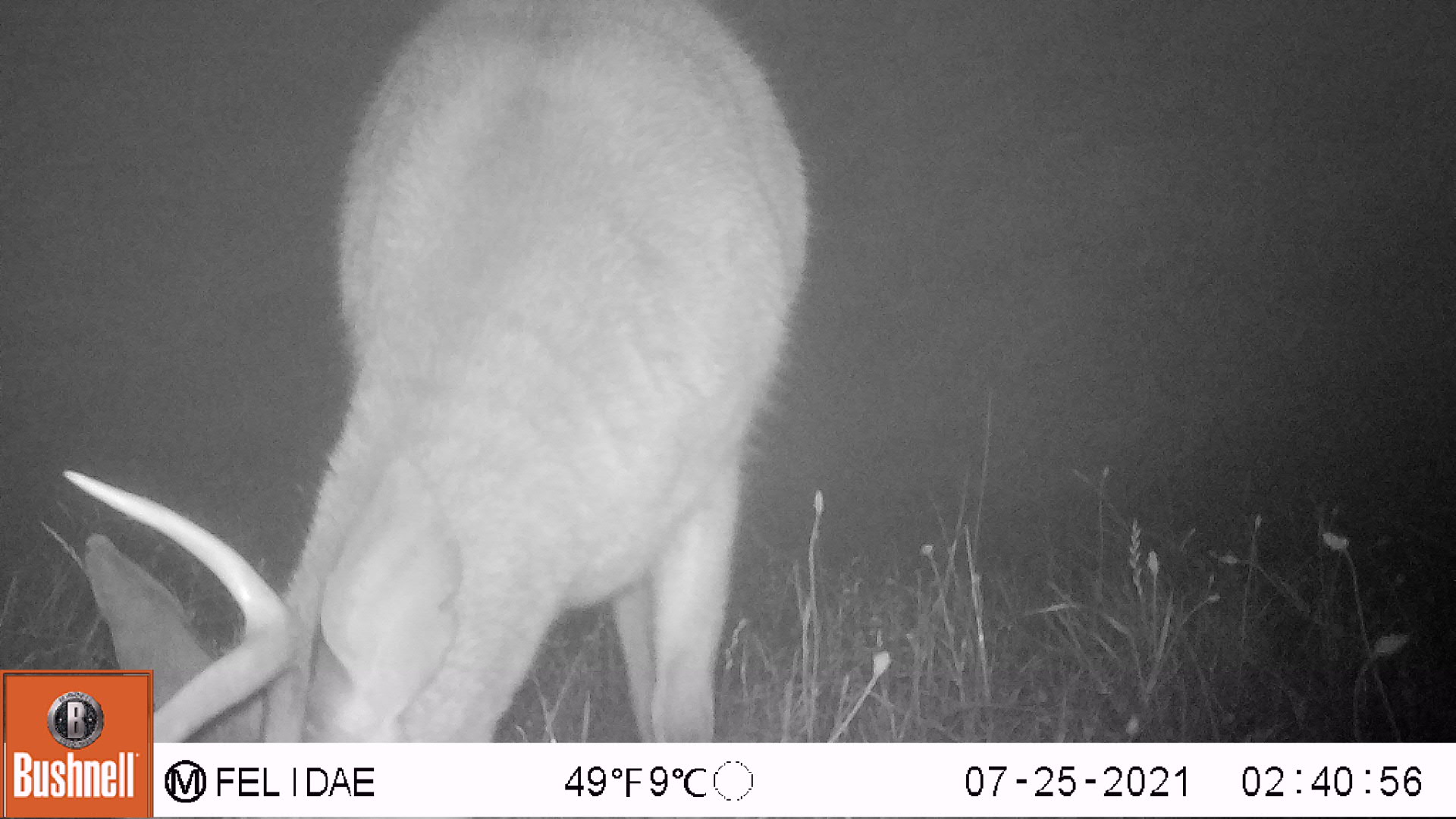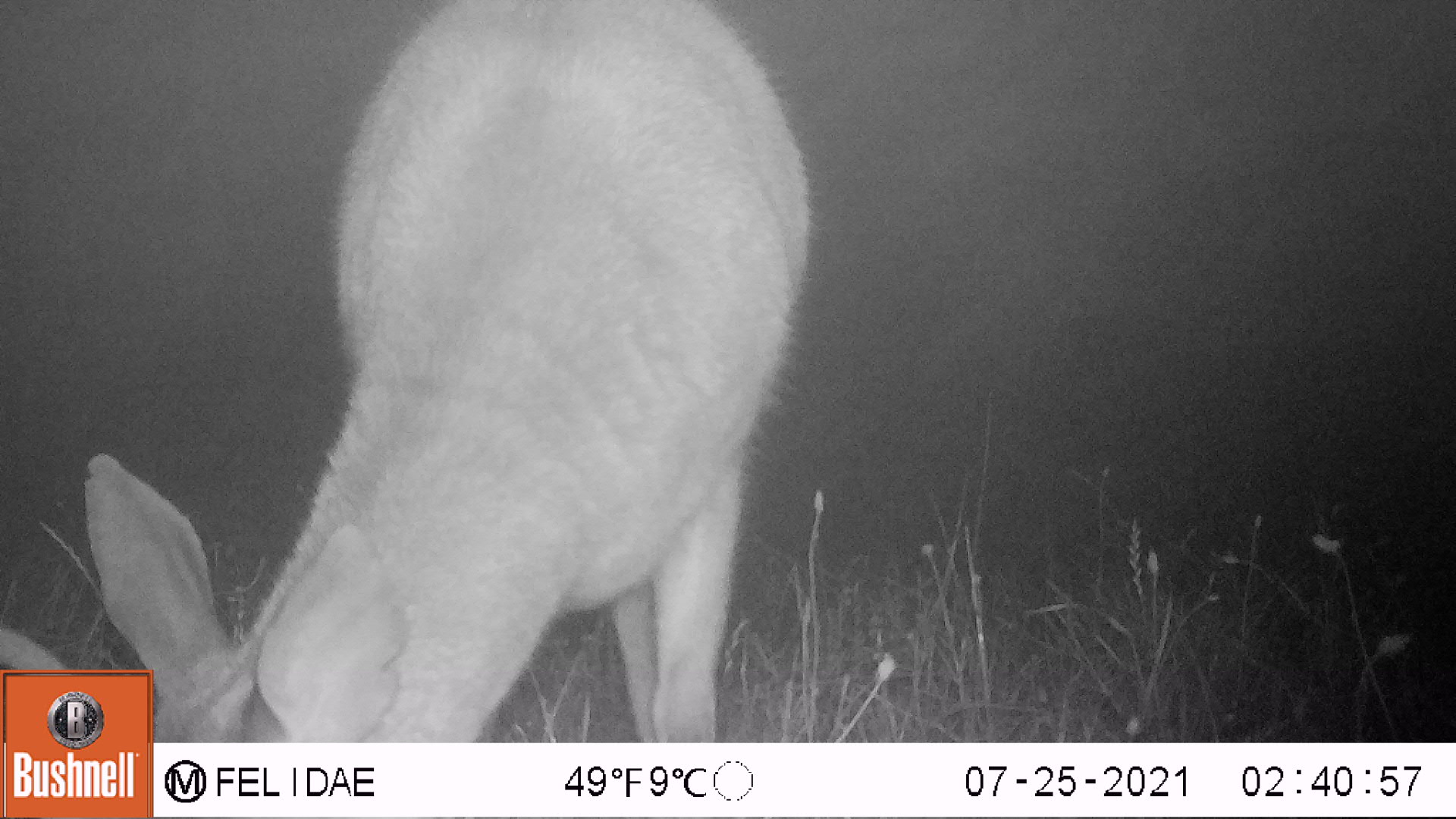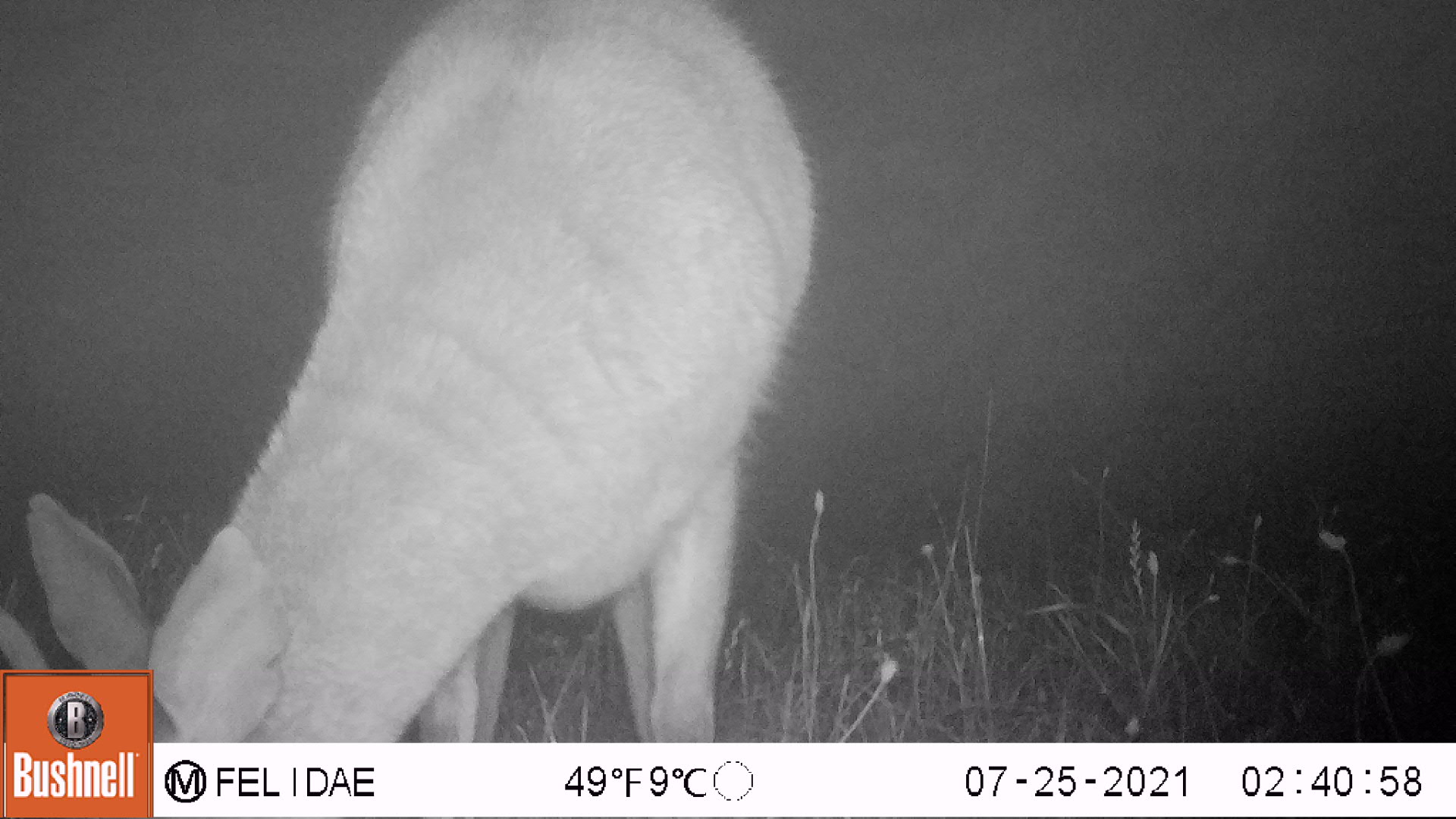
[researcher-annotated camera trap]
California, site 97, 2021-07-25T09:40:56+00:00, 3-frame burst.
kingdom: Animalia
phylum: Chordata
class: Mammalia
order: Artiodactyla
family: Cervidae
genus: Odocoileus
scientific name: Odocoileus hemionus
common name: mule deer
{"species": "mule deer (Odocoileus hemionus)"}